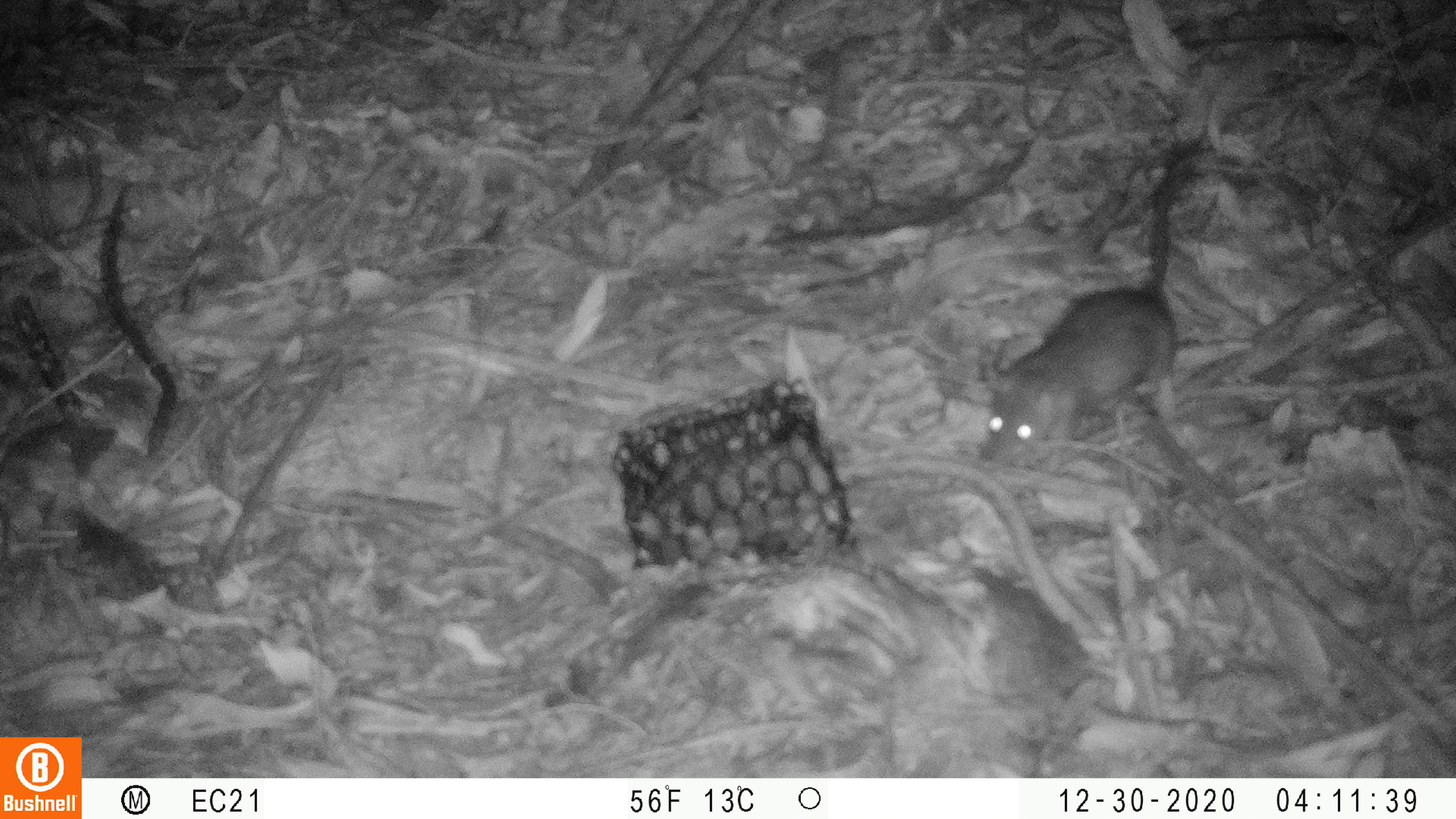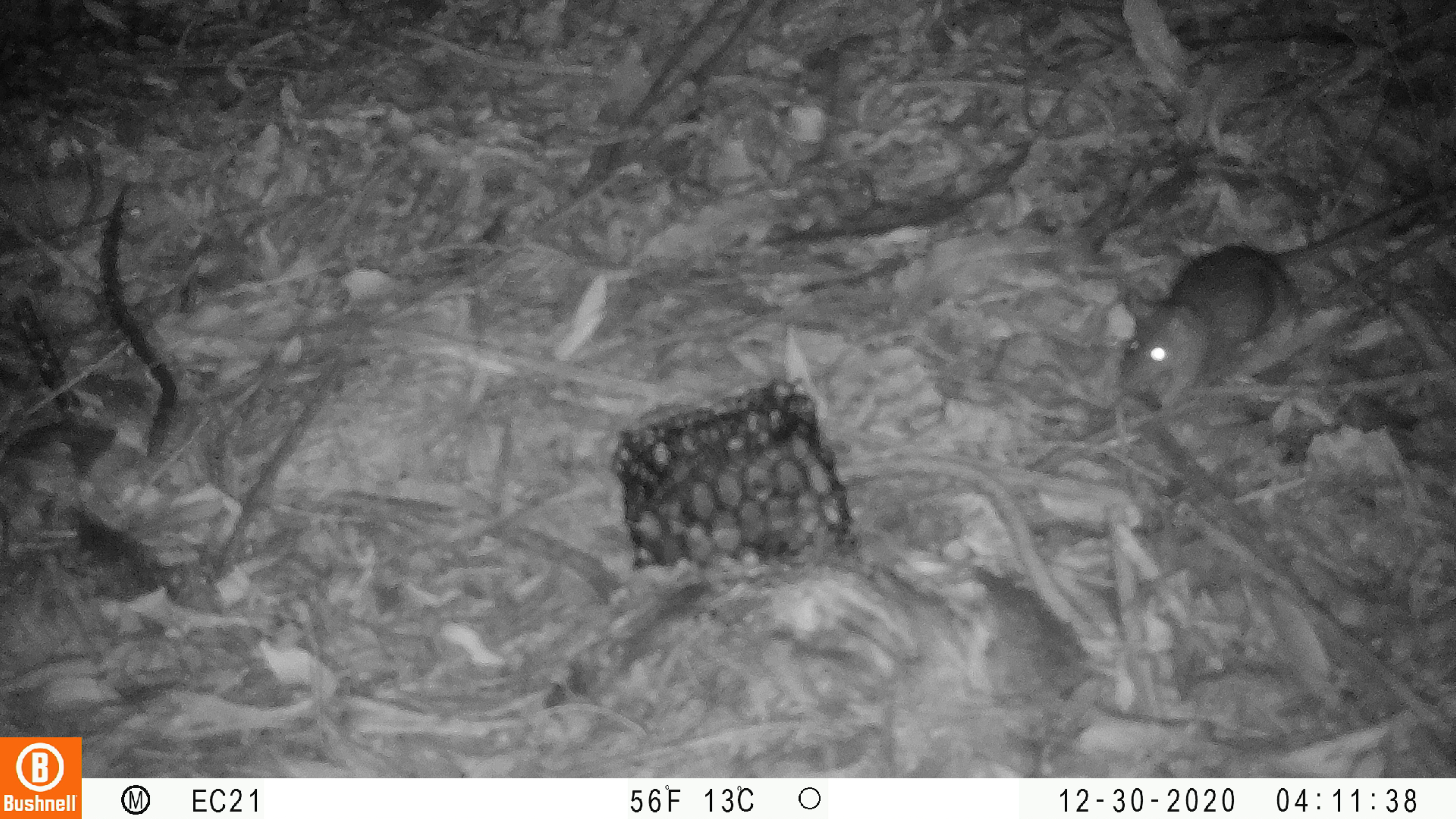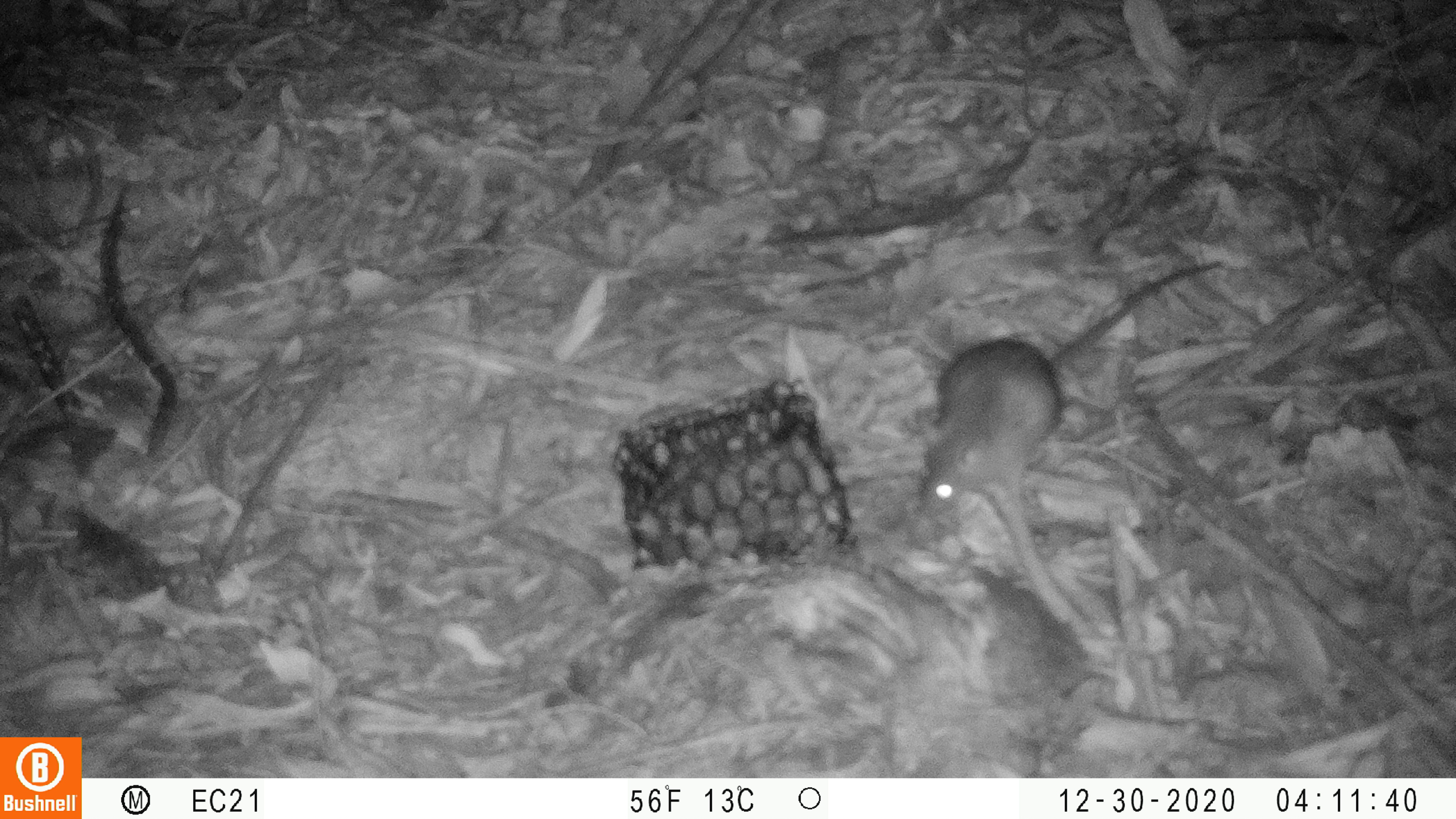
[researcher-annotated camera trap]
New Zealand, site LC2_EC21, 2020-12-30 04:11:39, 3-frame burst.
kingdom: Animalia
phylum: Chordata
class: Mammalia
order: Rodentia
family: Muridae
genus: Rattus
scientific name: Rattus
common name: rat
Rat (Rattus).